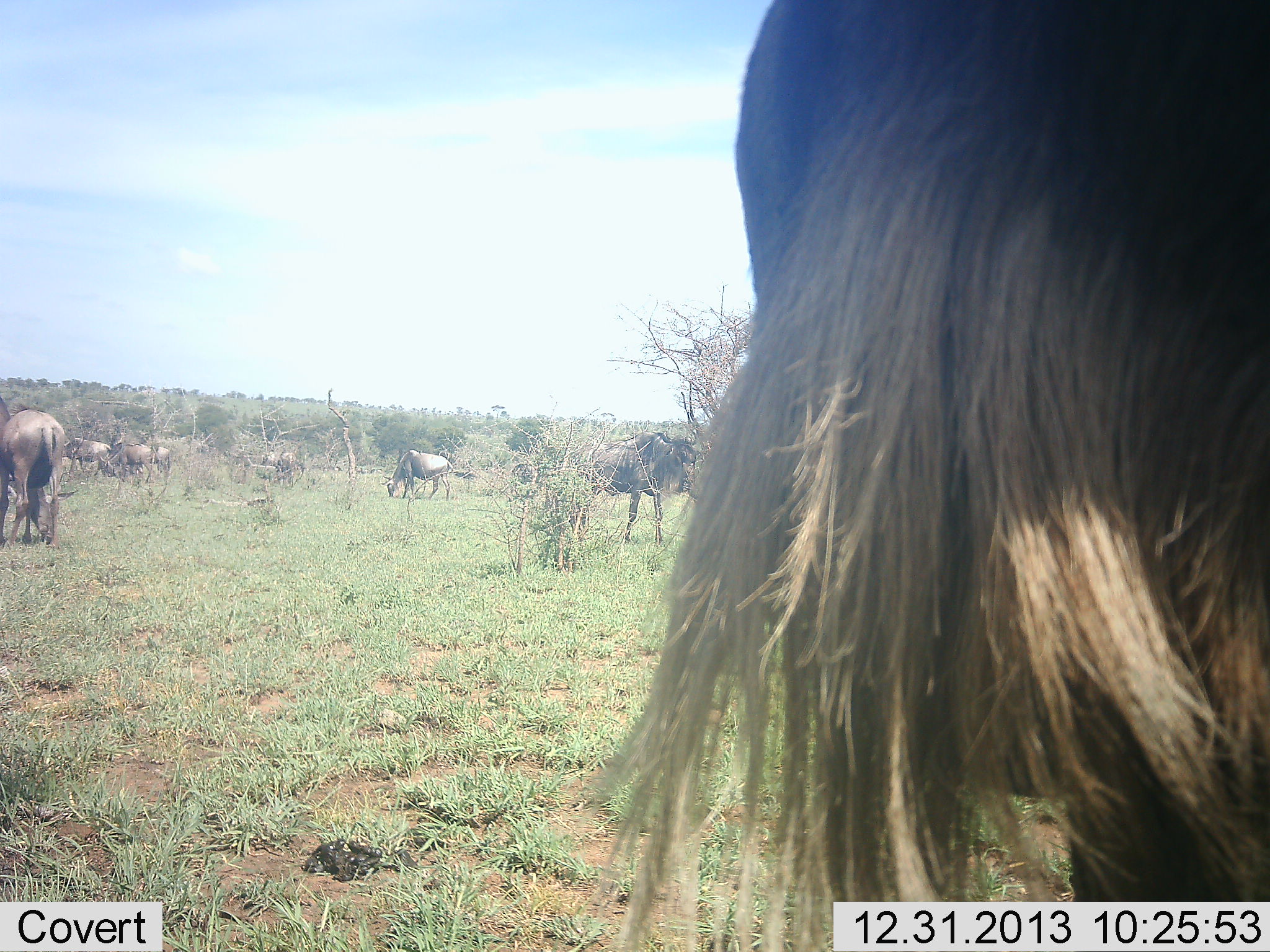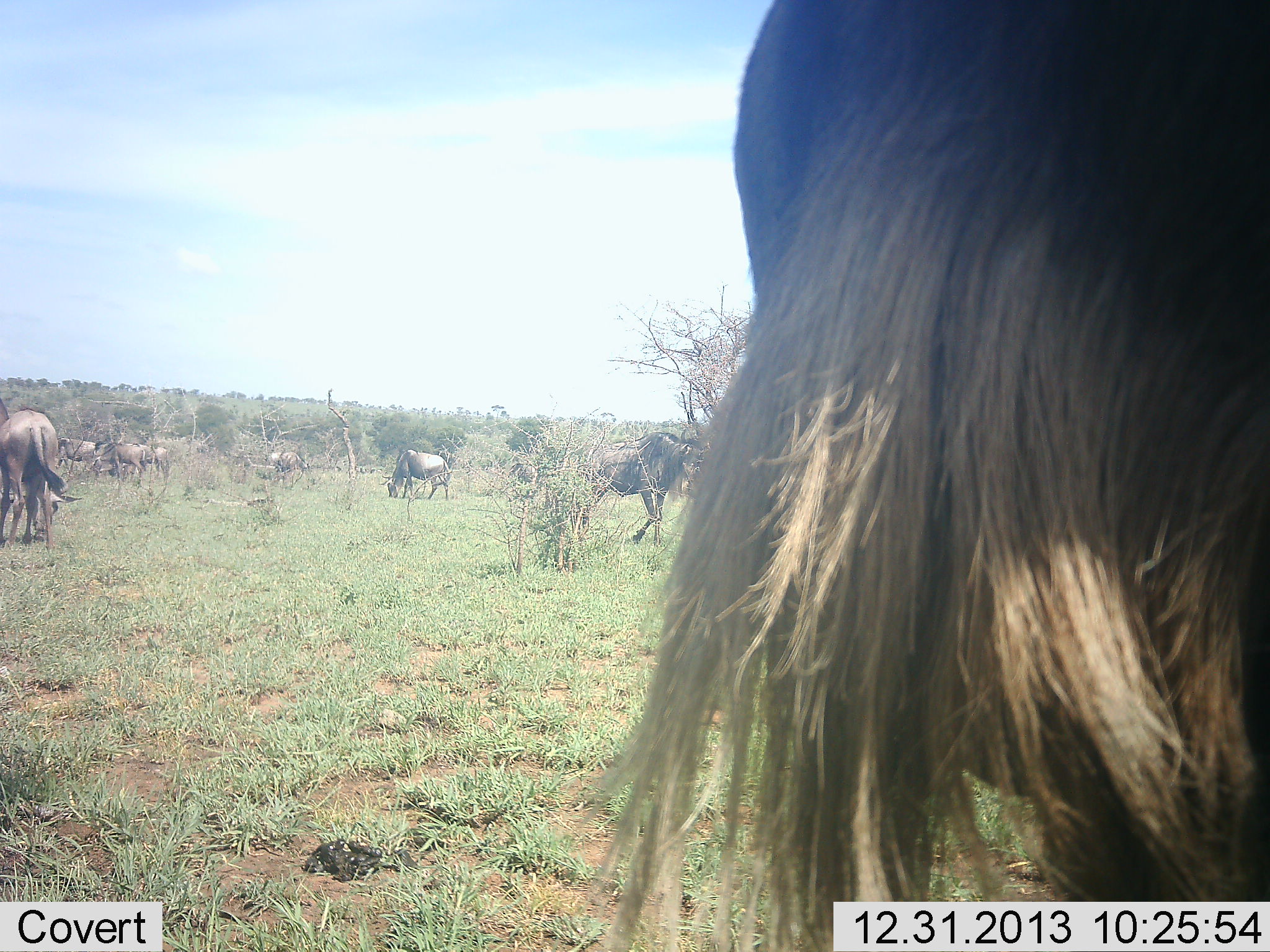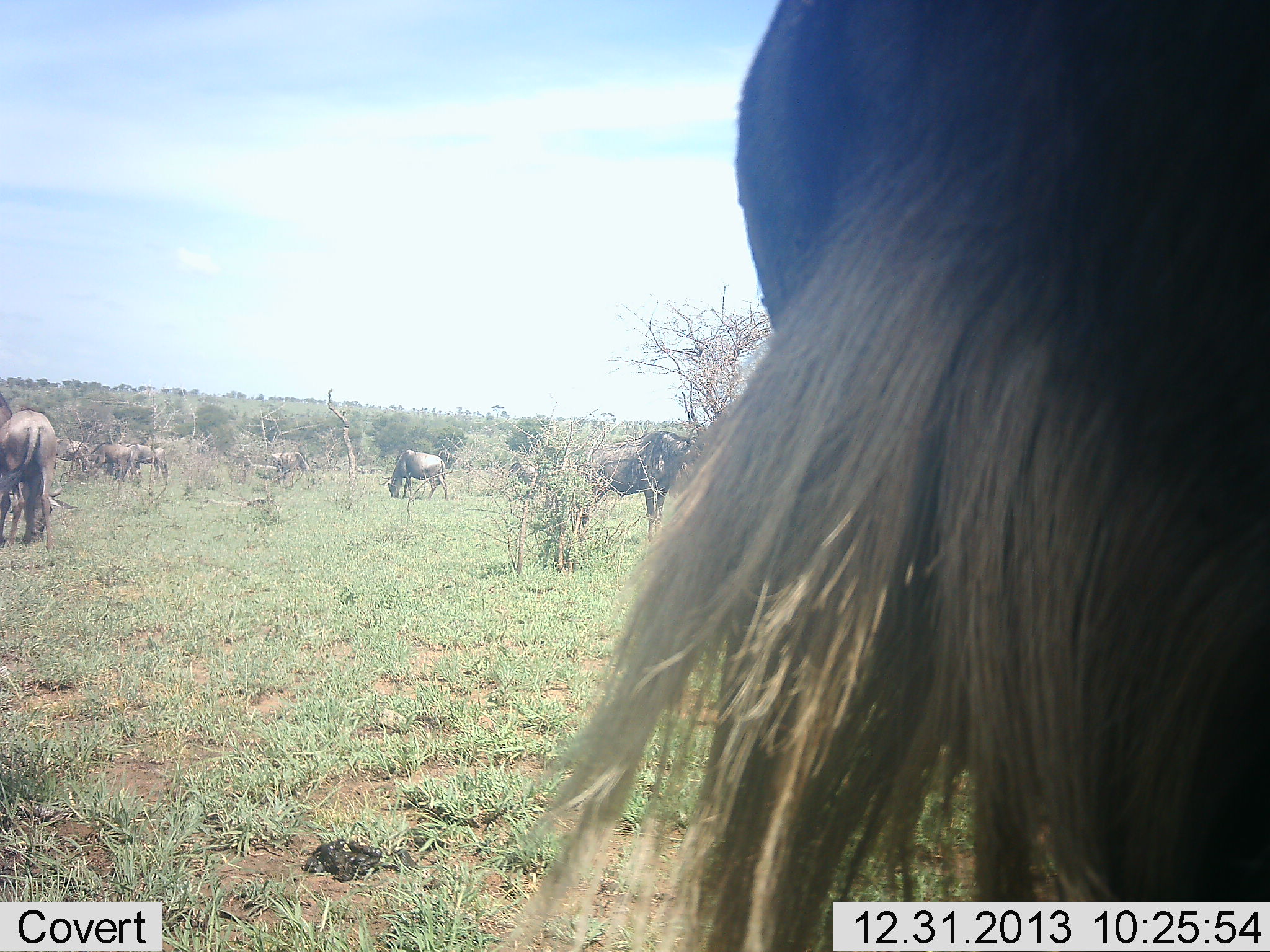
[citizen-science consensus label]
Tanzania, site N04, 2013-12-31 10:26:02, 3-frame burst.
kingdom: Animalia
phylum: Chordata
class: Mammalia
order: Artiodactyla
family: Bovidae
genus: Connochaetes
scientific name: Connochaetes taurinus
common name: blue wildebeest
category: wildebeest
Wildebeest (blue wildebeest) (Connochaetes taurinus), count 8. Behavior (volunteer vote fractions): standing 80%, resting 0%, moving 30%, interacting 0%. Young present (vote fraction): 0%. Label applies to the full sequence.